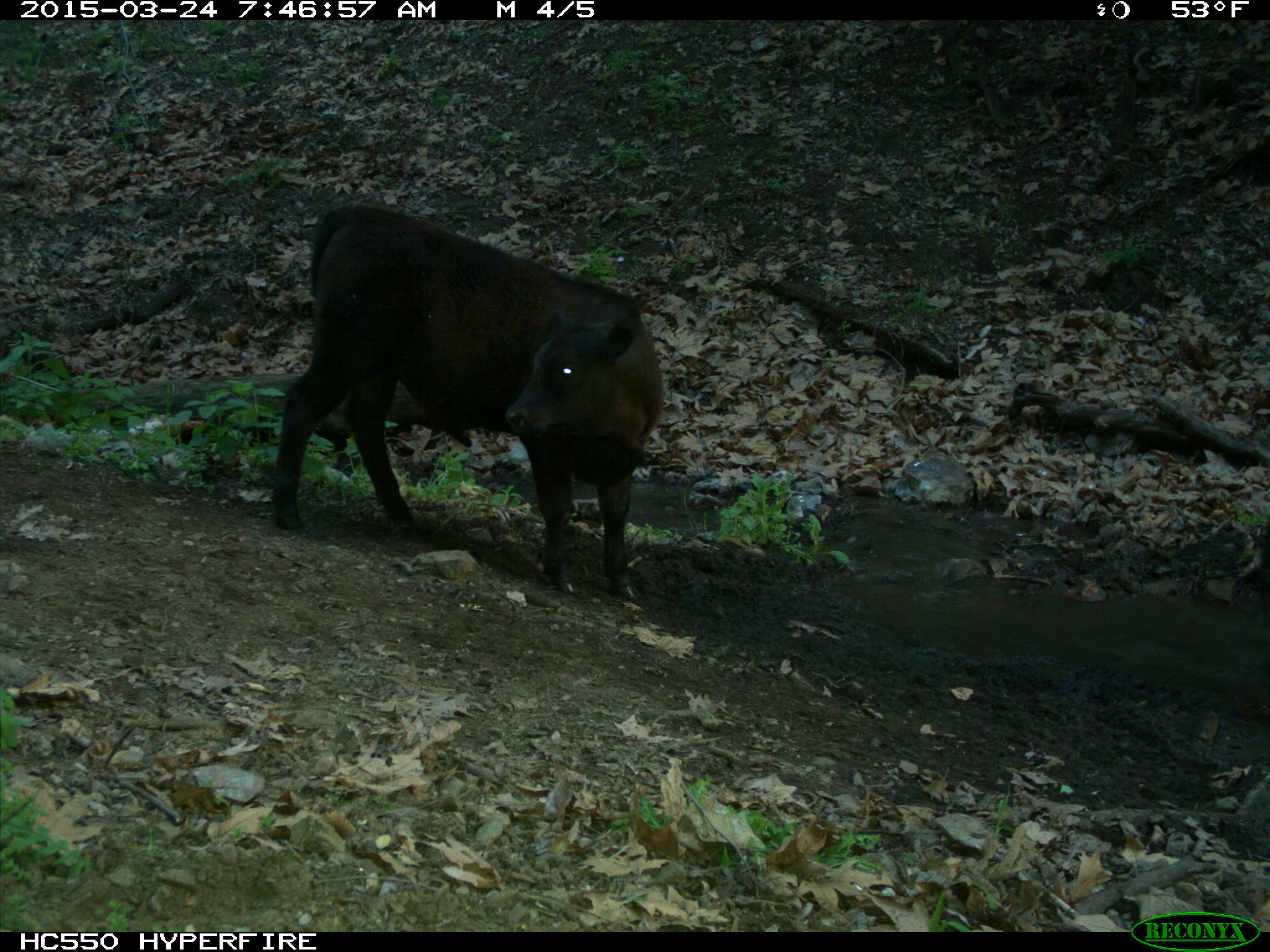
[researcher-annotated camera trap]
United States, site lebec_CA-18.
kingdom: Animalia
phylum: Chordata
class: Mammalia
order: Artiodactyla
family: Bovidae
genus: Bos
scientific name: Bos taurus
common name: domestic cow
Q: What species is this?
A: Bos taurus (domestic cow).